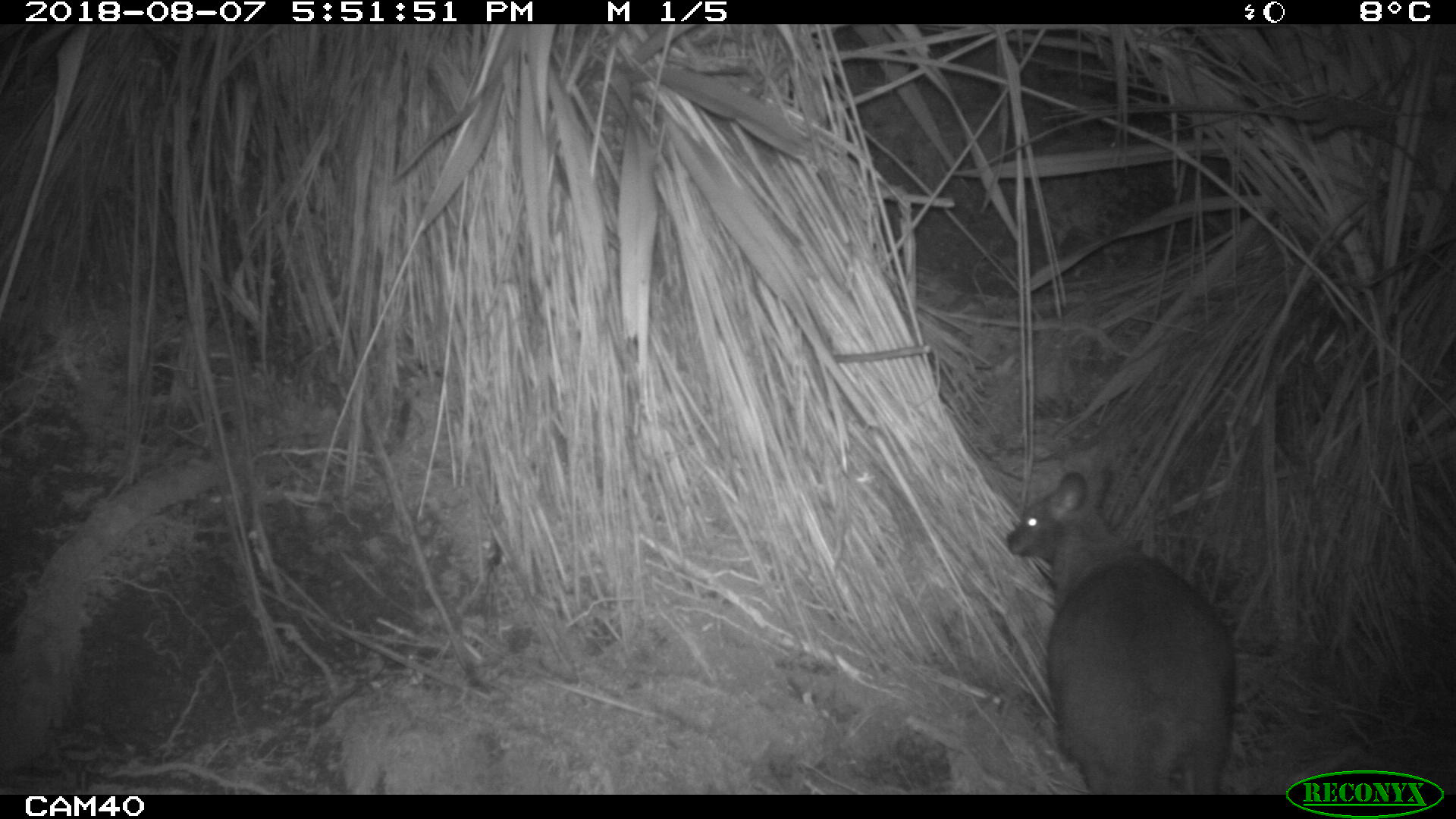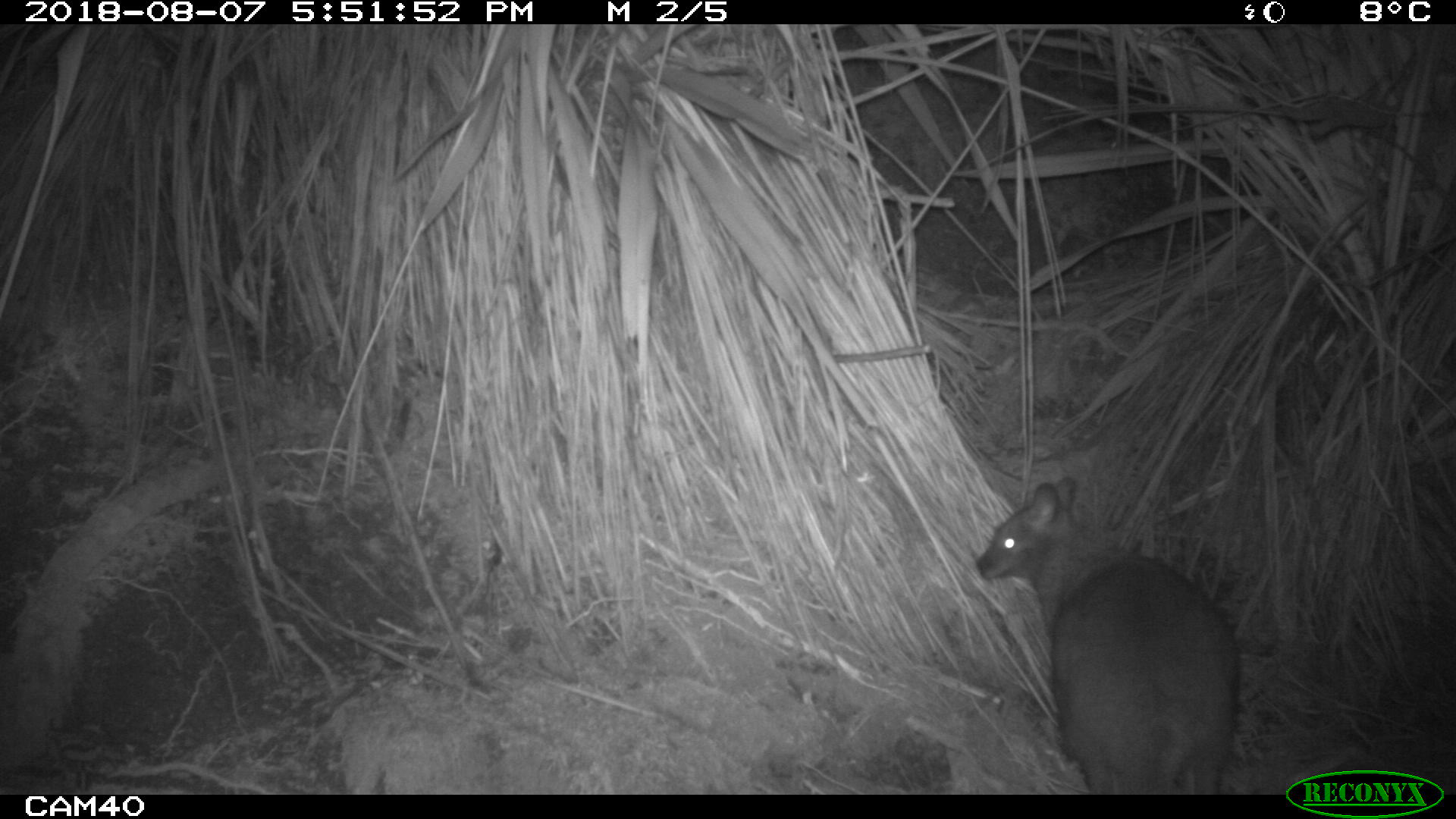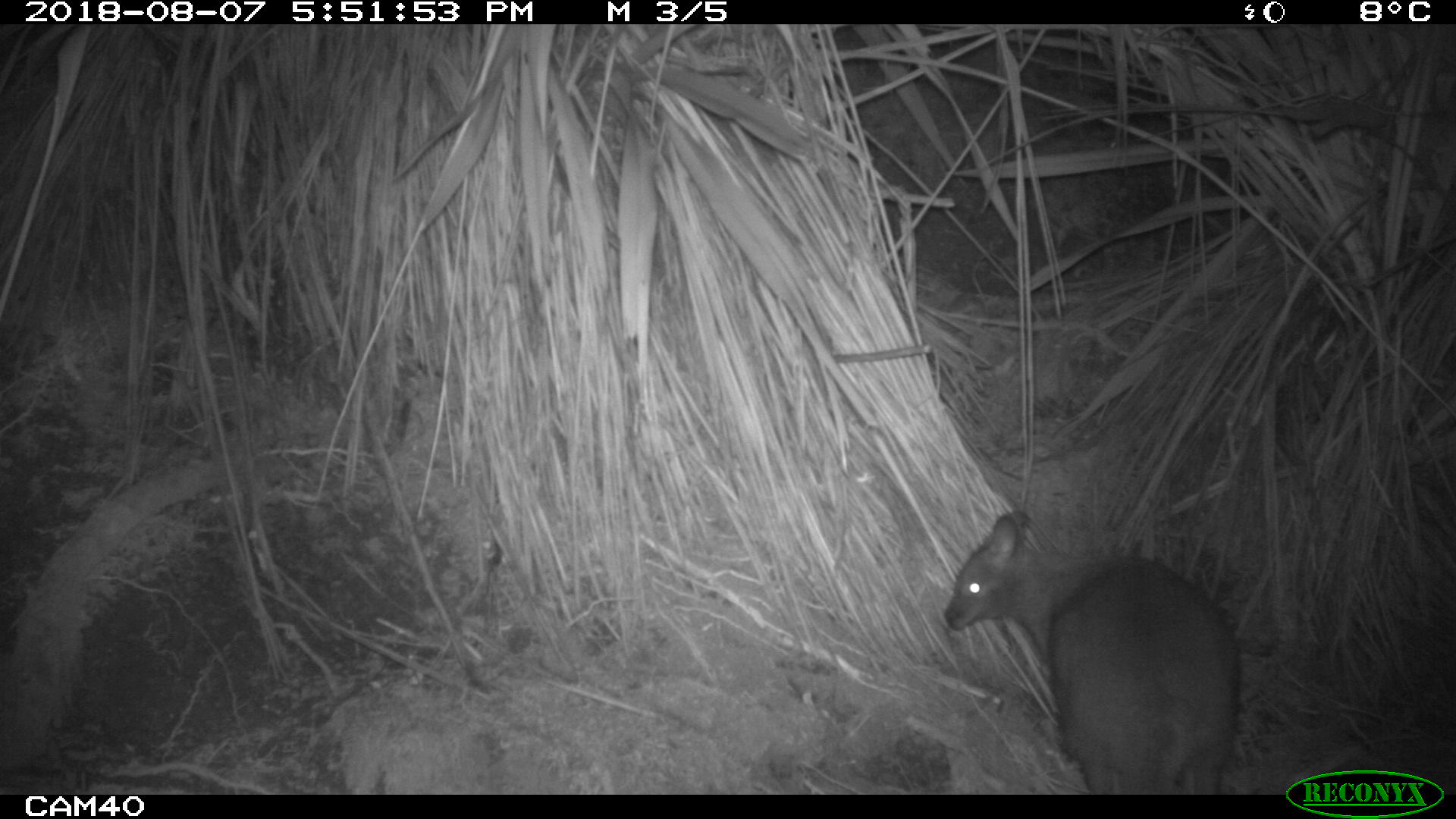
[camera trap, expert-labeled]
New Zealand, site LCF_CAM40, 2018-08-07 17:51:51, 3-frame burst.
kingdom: Animalia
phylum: Chordata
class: Mammalia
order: Diprotodontia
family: Macropodidae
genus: Notamacropus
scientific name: Notamacropus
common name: wallaby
Wallaby (Notamacropus).